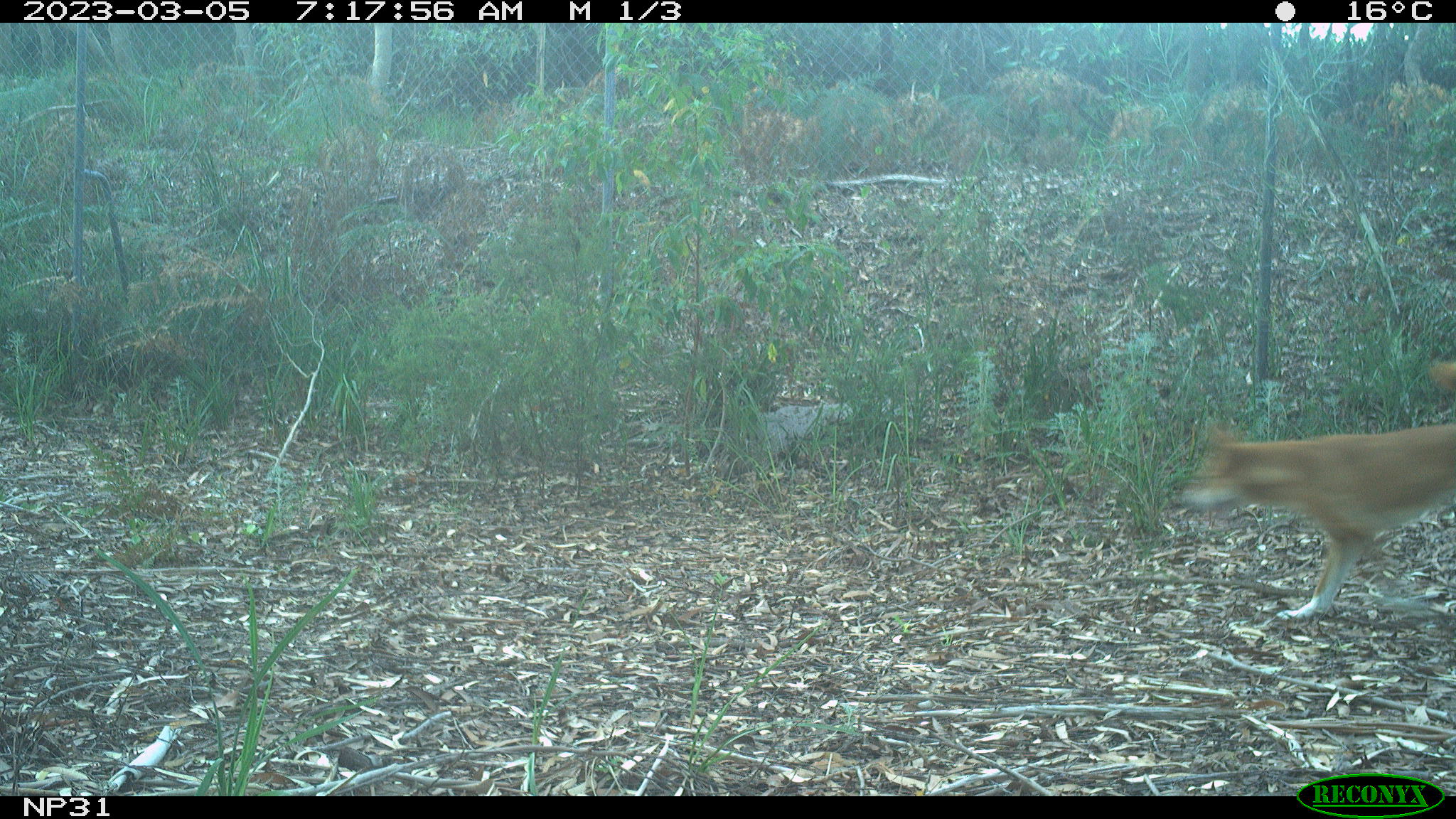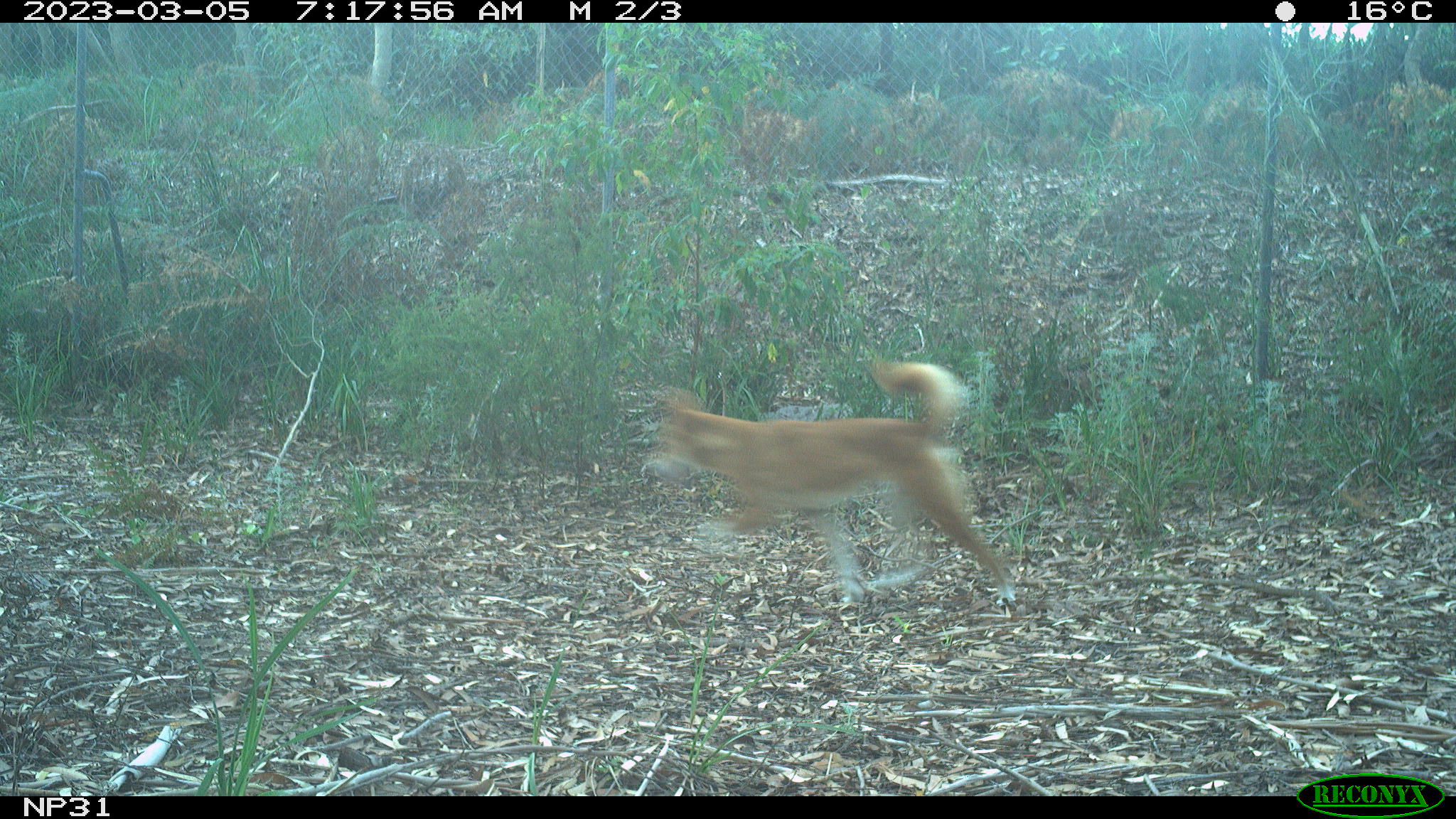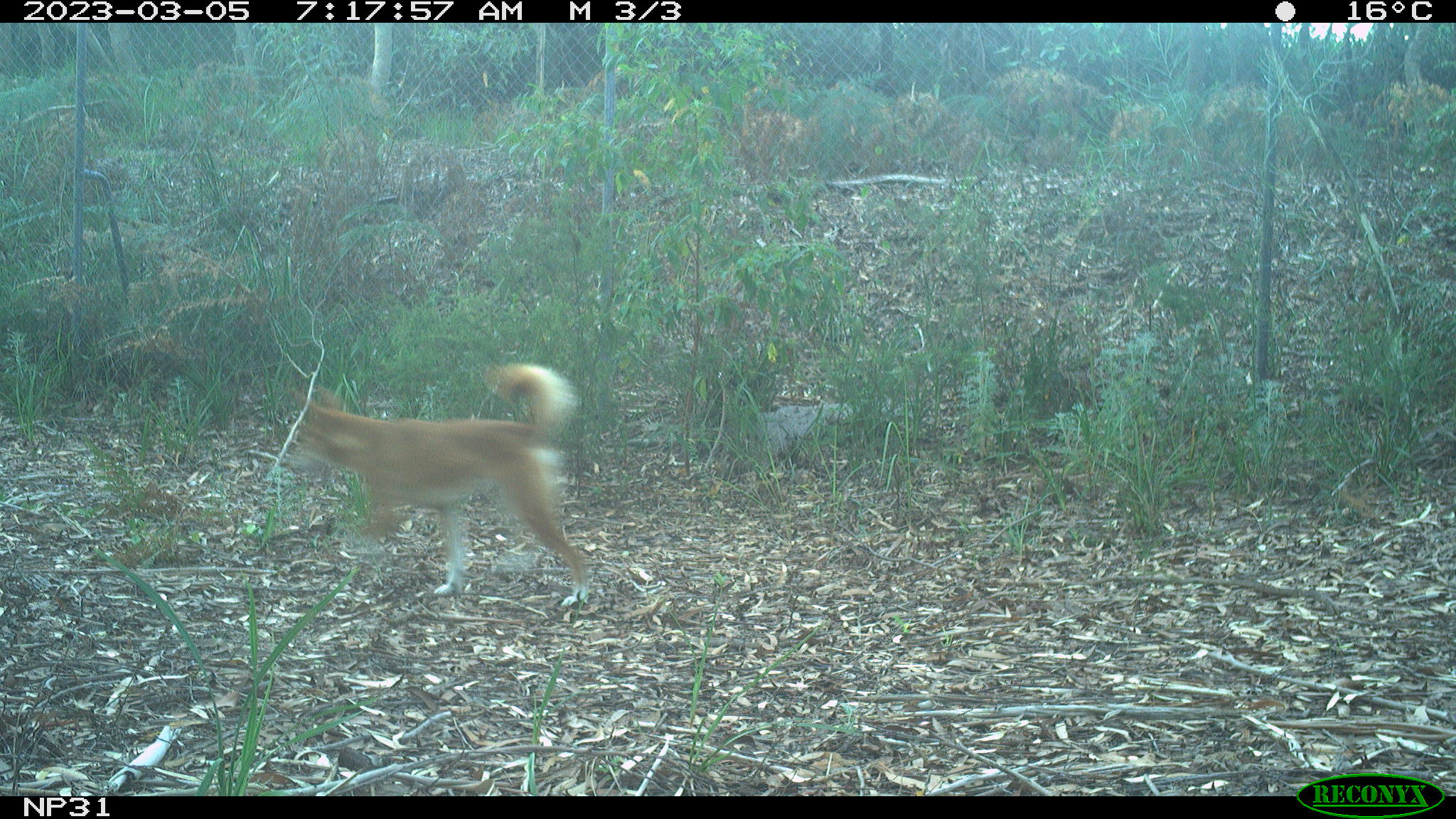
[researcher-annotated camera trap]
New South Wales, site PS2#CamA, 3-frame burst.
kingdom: Animalia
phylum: Chordata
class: Mammalia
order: Carnivora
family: Canidae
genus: Canis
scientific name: Canis familiaris dingo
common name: dingo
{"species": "dingo (Canis familiaris dingo)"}